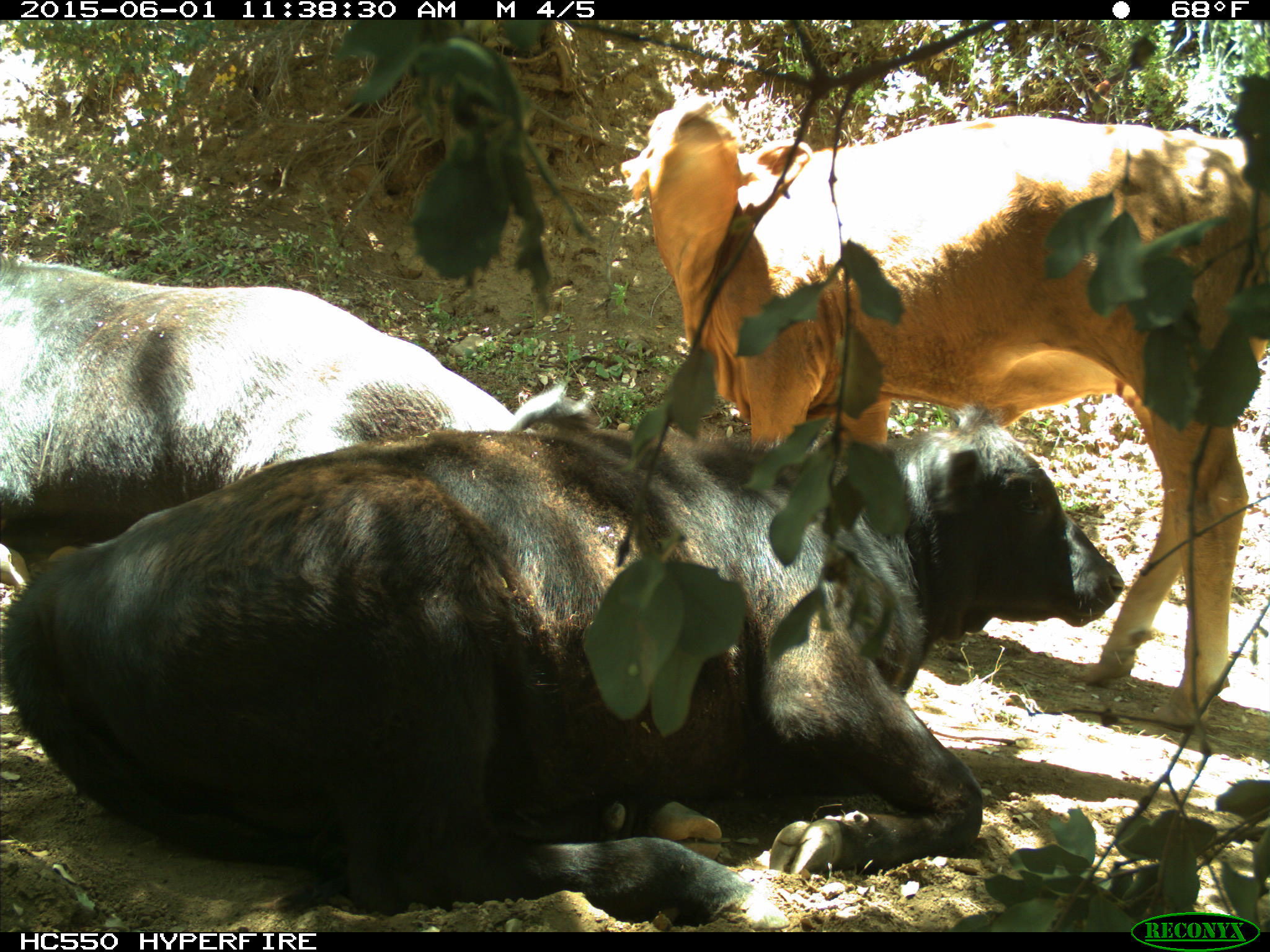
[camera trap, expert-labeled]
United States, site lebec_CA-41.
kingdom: Animalia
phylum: Chordata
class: Mammalia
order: Artiodactyla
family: Bovidae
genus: Bos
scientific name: Bos taurus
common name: domestic cow